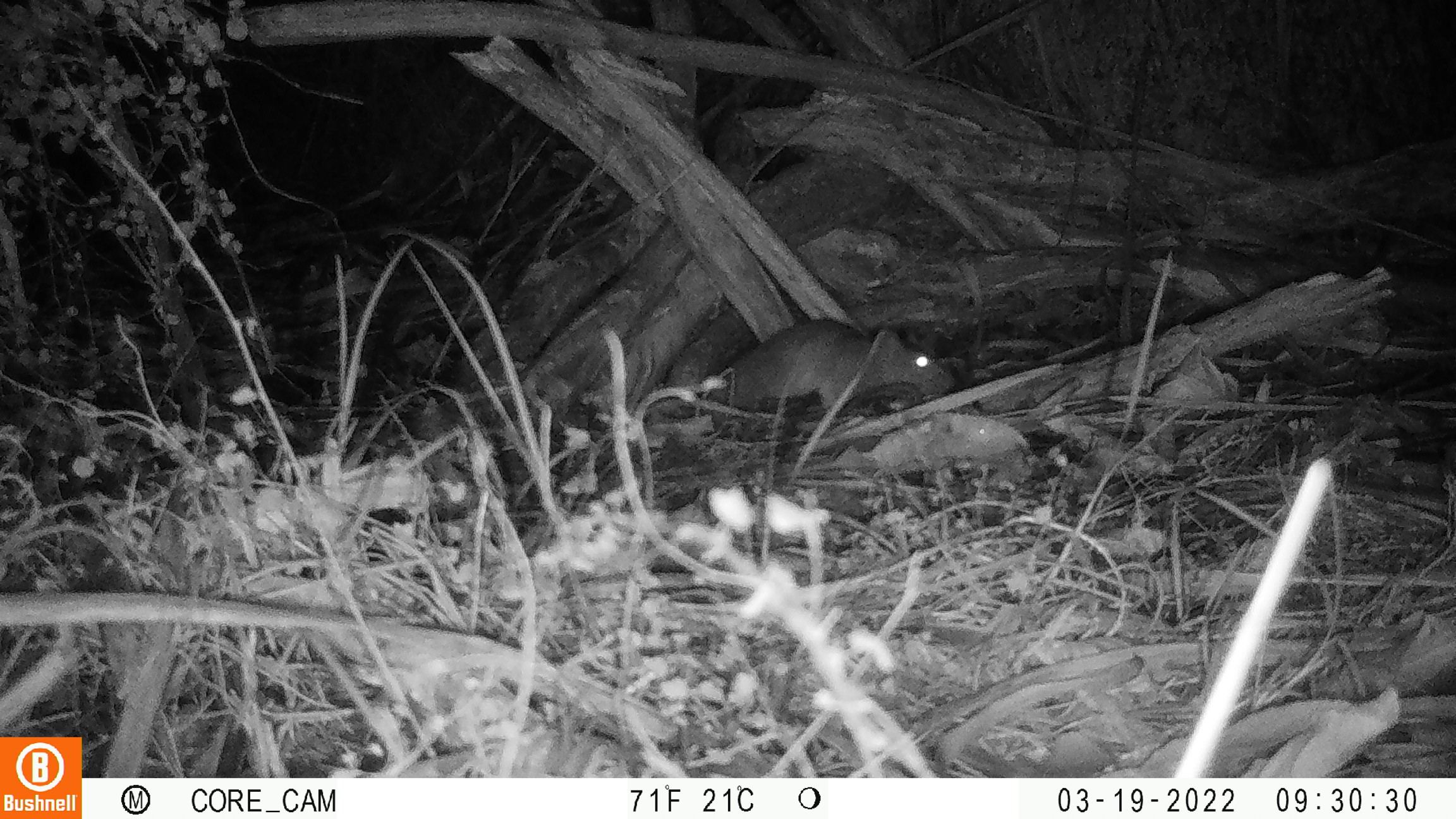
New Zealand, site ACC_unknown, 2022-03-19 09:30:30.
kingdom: Animalia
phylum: Chordata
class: Mammalia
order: Rodentia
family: Muridae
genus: Rattus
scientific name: Rattus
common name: rat